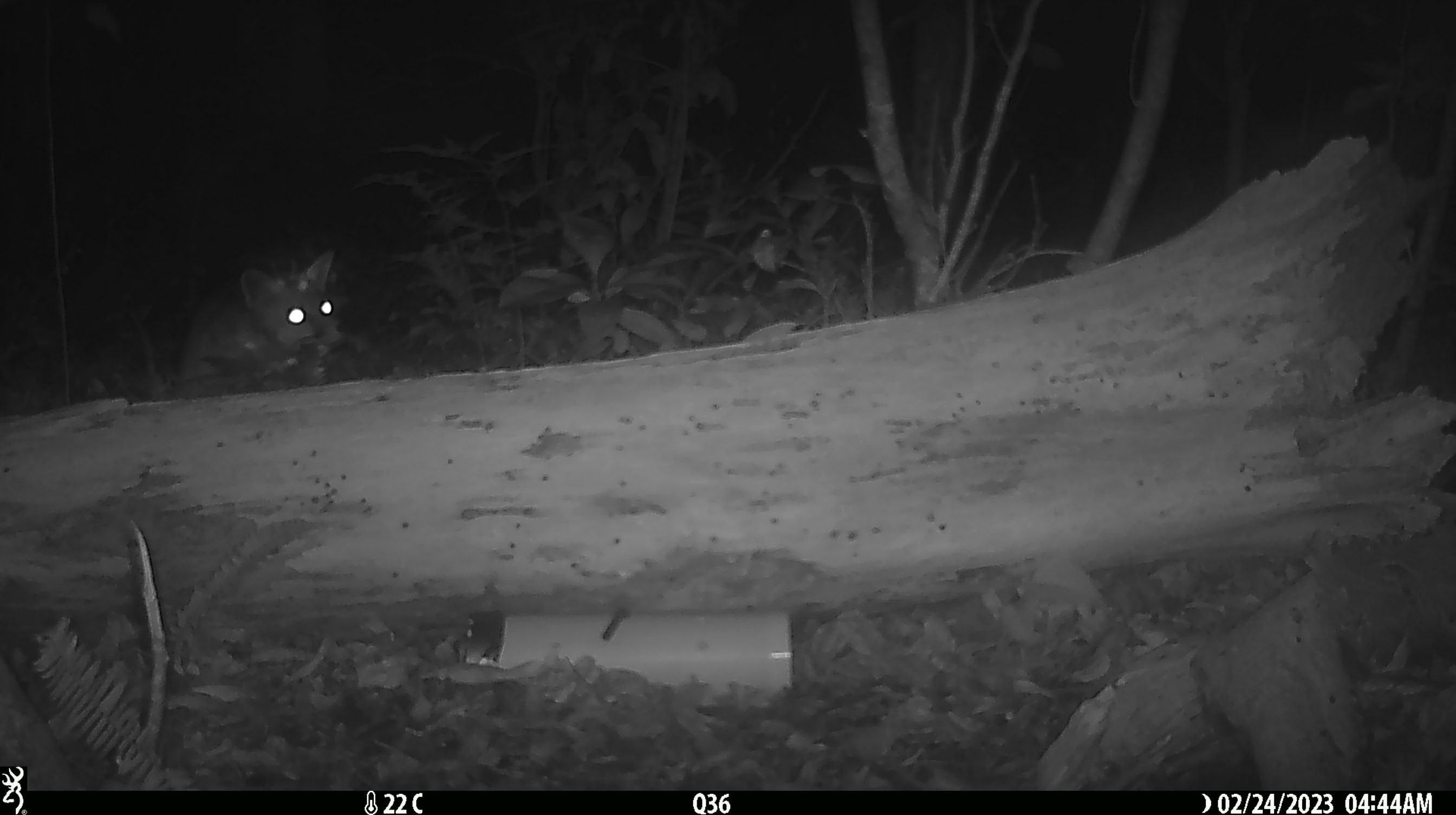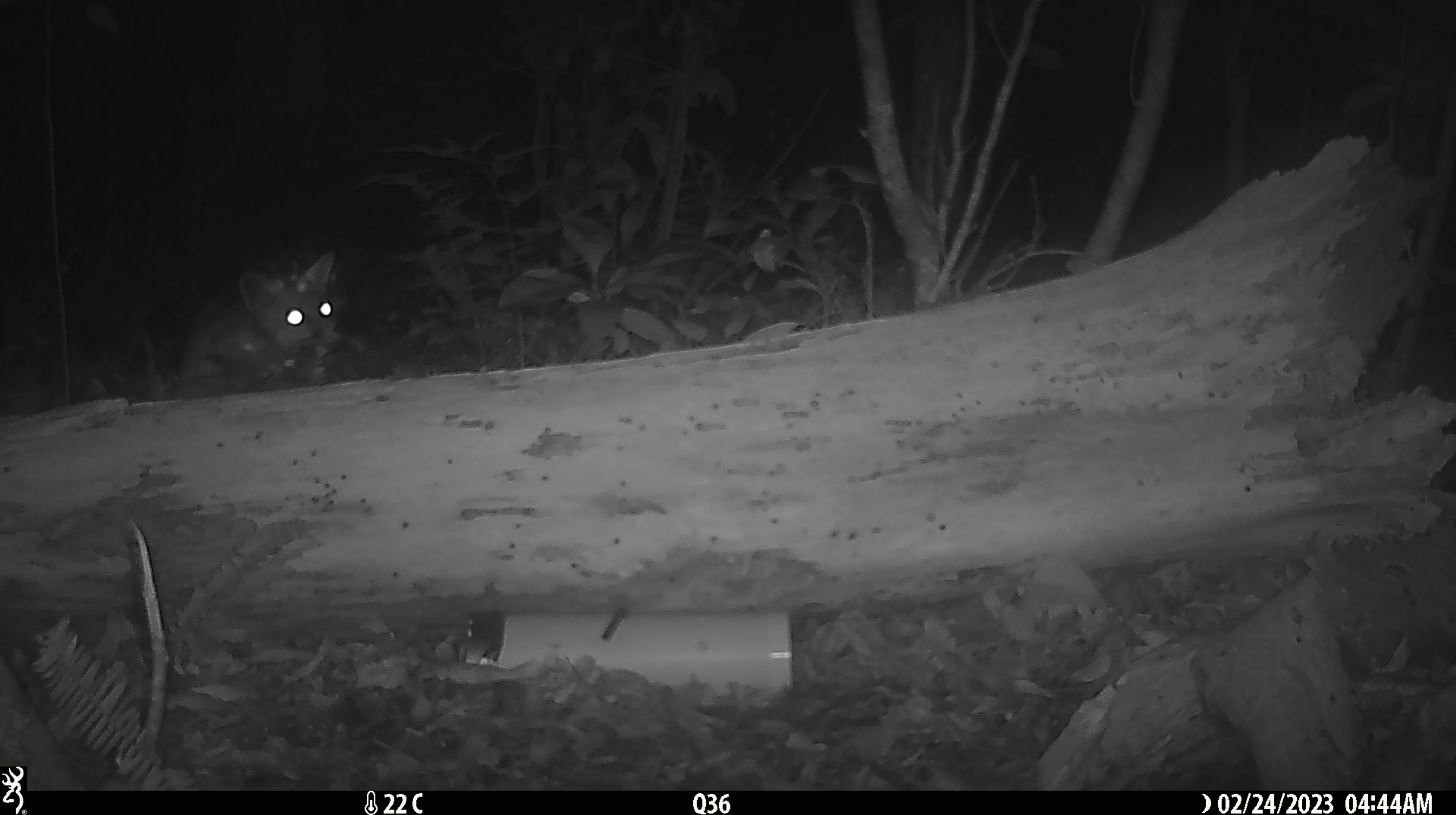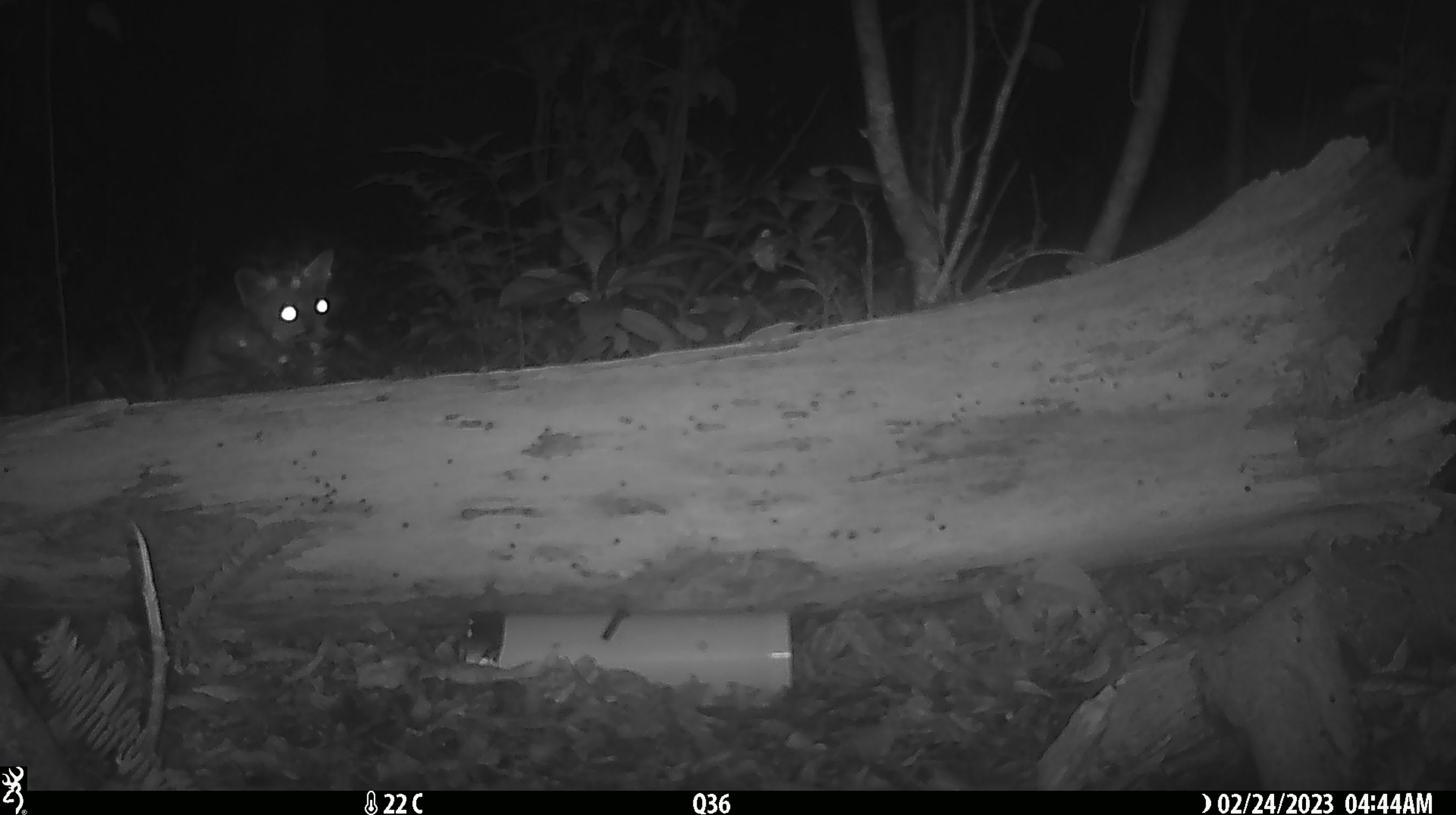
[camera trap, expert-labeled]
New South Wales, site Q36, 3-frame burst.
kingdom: Animalia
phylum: Chordata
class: Mammalia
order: Carnivora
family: Canidae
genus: Vulpes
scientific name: Vulpes vulpes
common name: red fox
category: fox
Fox (red fox) (Vulpes vulpes).